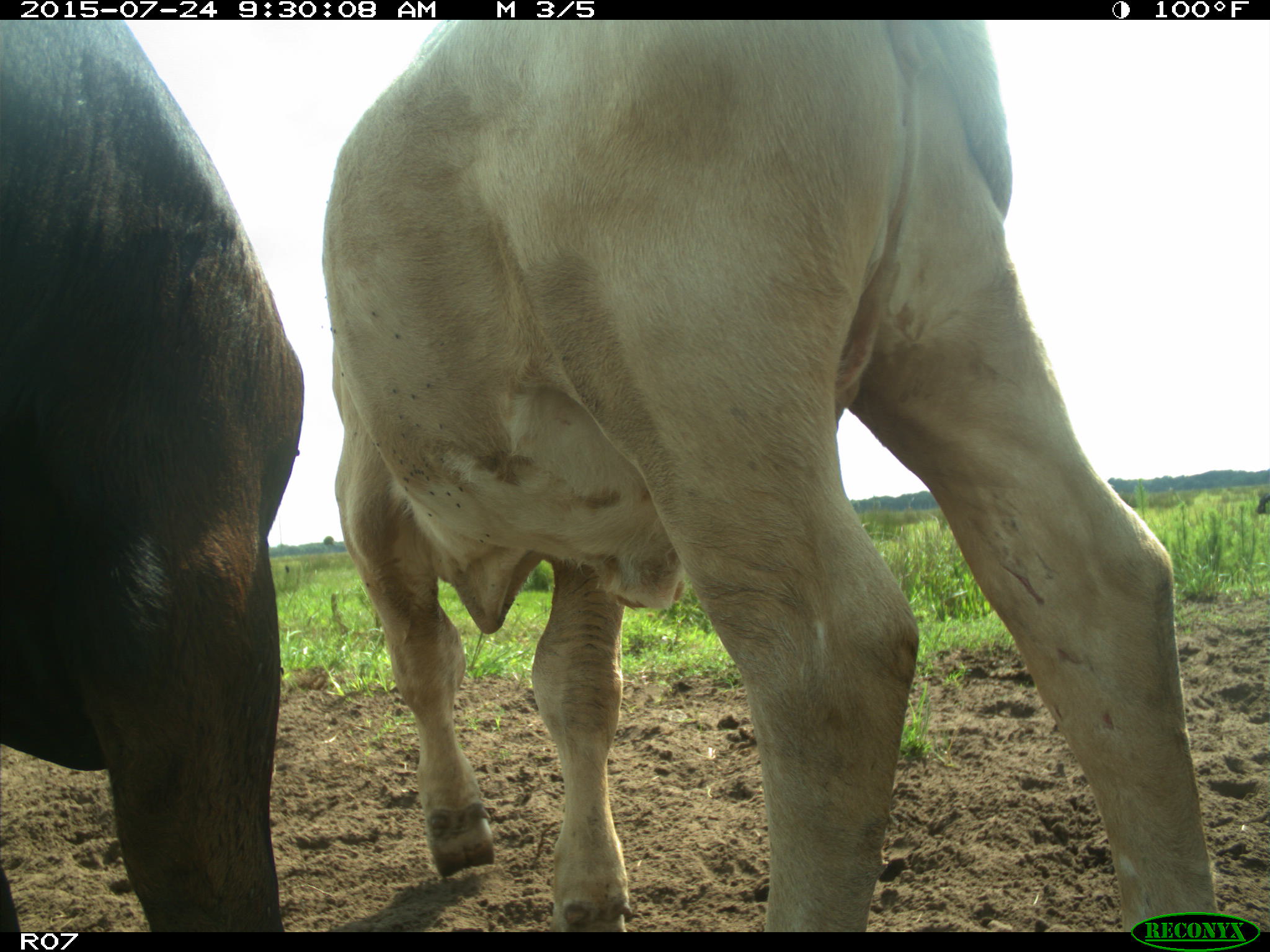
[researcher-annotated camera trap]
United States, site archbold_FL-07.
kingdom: Animalia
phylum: Chordata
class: Mammalia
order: Artiodactyla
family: Bovidae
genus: Bos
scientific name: Bos taurus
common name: domestic cow